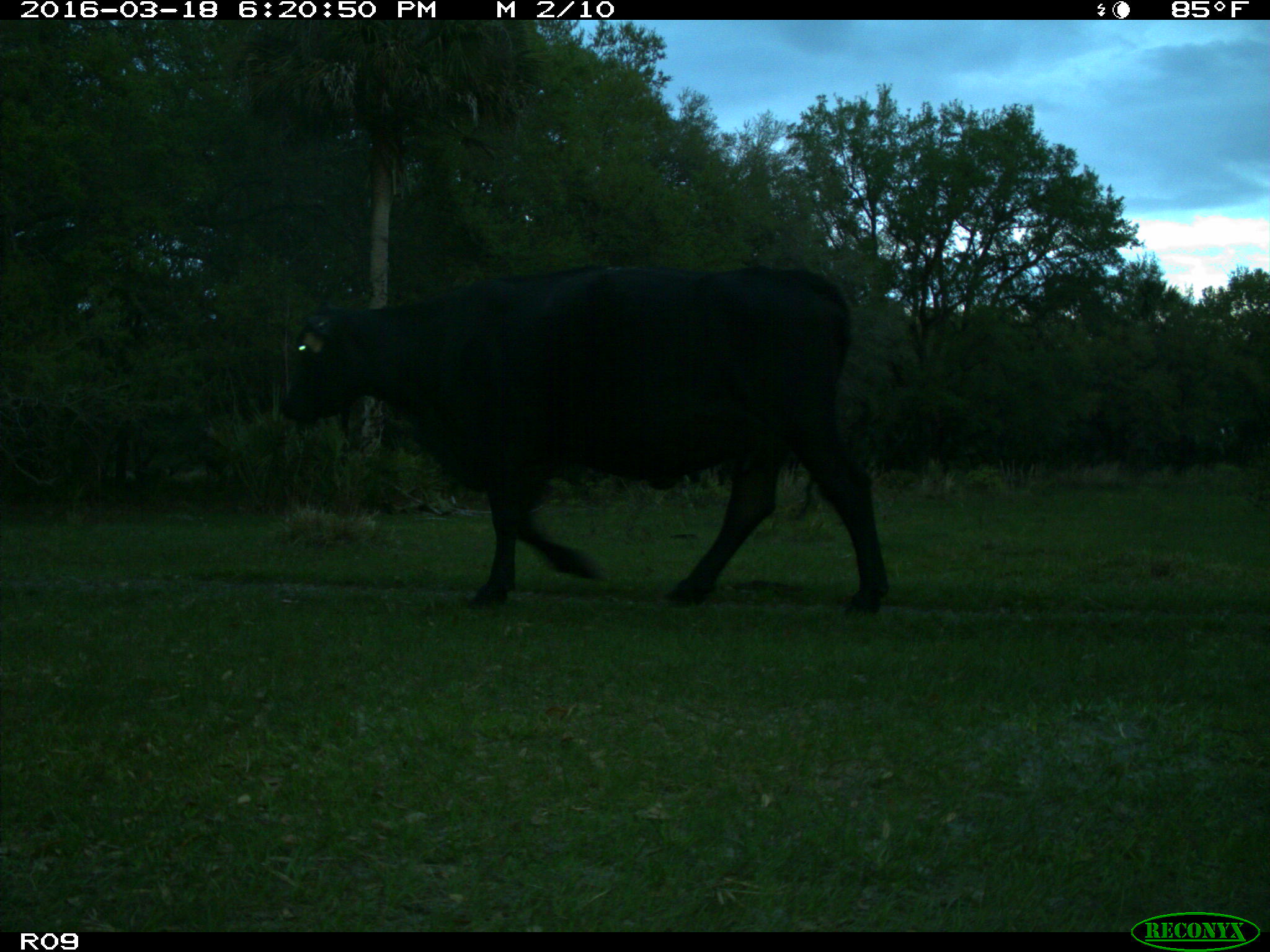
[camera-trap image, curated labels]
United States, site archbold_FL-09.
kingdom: Animalia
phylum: Chordata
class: Mammalia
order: Artiodactyla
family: Bovidae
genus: Bos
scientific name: Bos taurus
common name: domestic cow